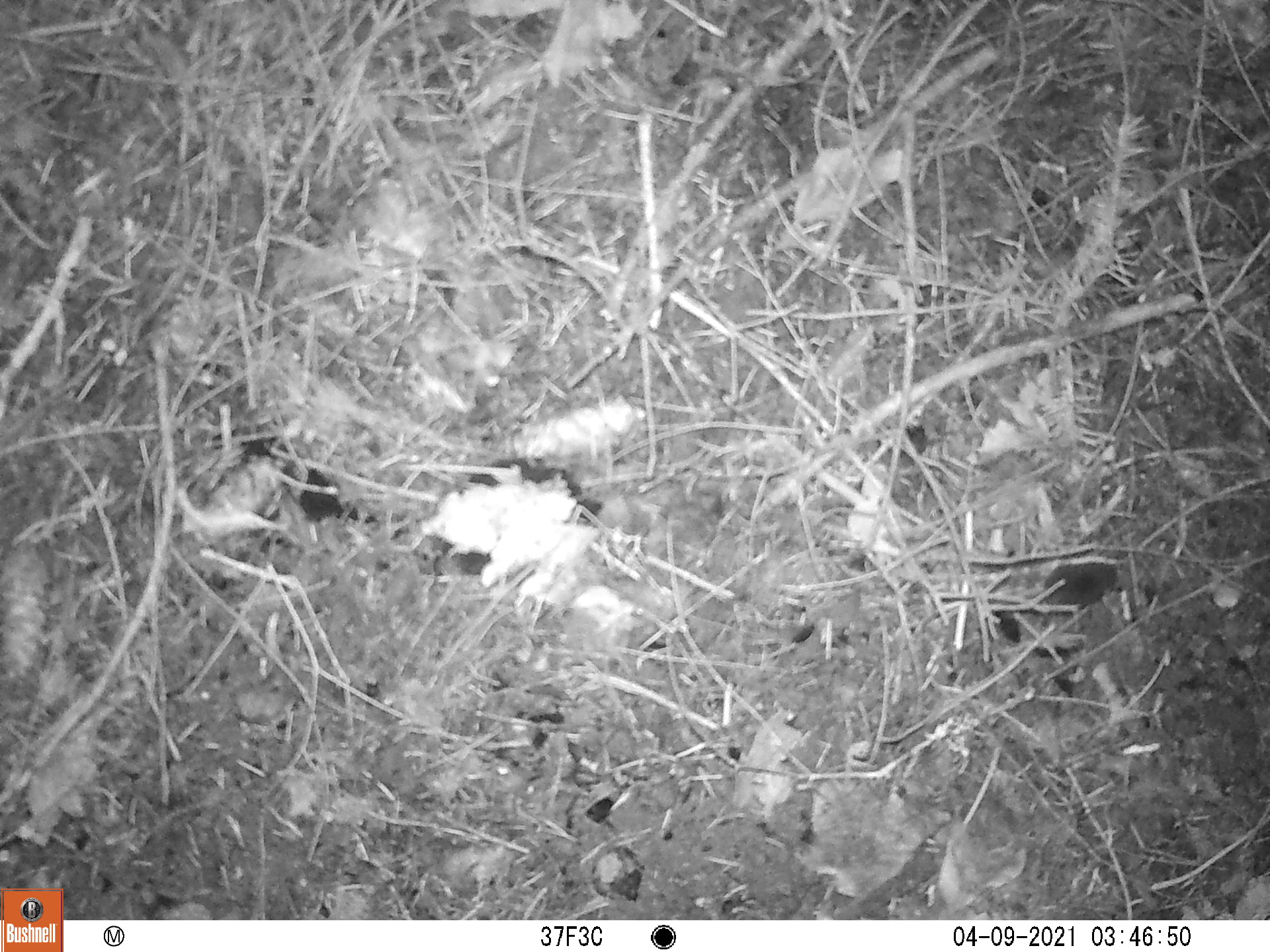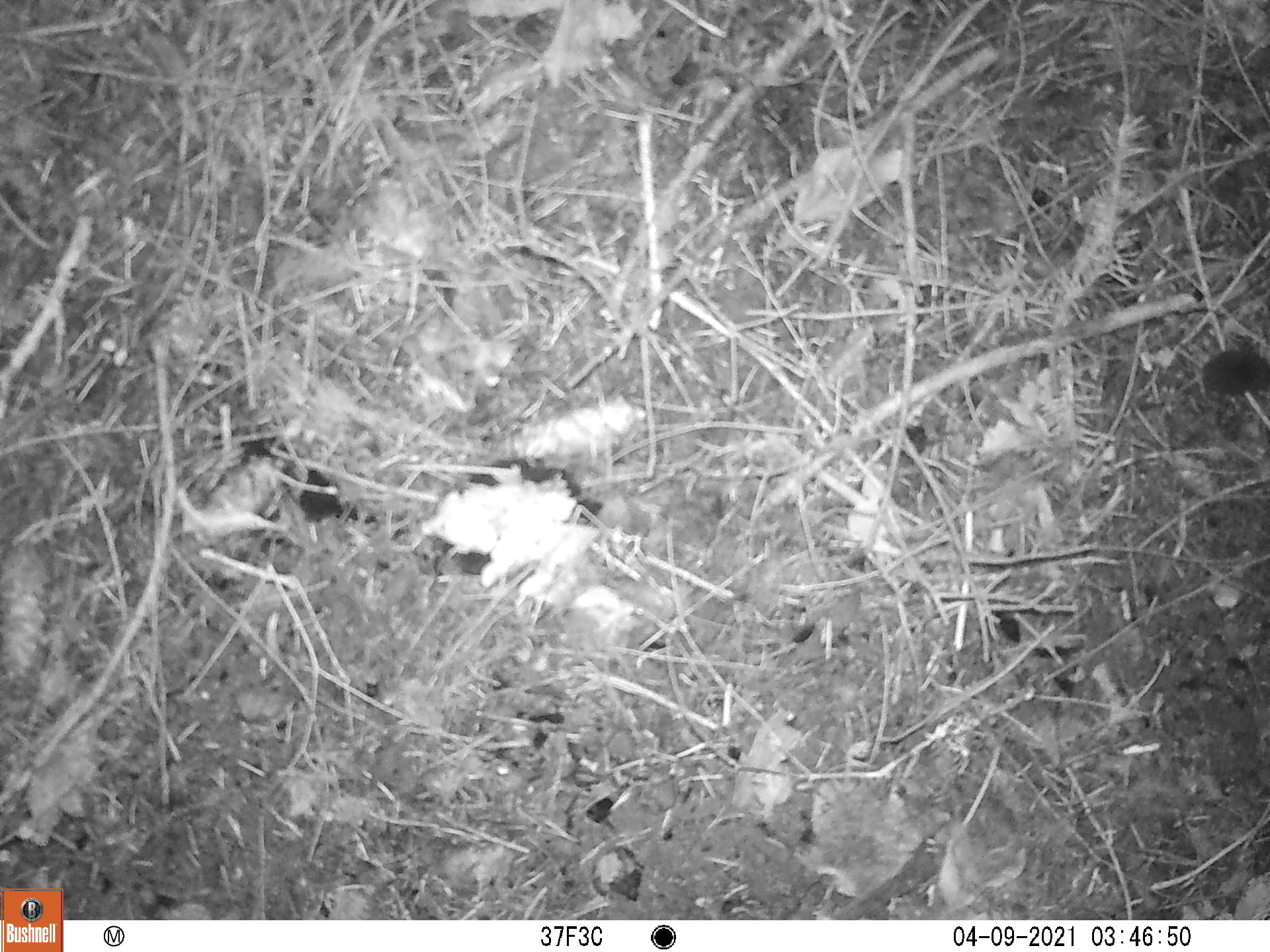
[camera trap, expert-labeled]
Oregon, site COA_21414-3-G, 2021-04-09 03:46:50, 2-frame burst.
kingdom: Animalia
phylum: Chordata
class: Mammalia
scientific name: Mammalia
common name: small mammal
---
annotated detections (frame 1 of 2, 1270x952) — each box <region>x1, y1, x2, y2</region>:
small mammal: <region>937, 551, 1166, 645</region>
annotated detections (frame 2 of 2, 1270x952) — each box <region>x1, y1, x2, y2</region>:
small mammal: <region>1144, 336, 1269, 438</region>